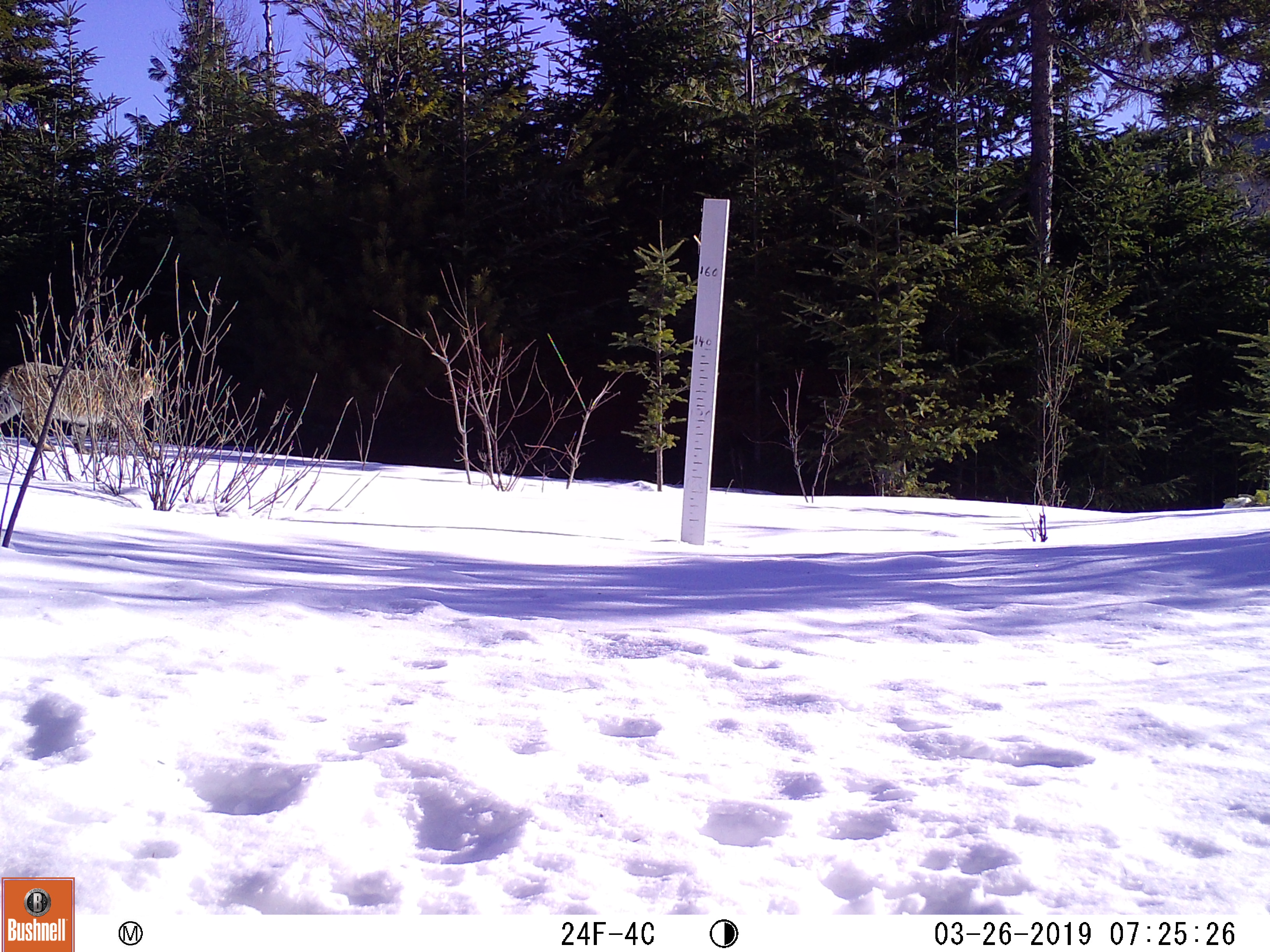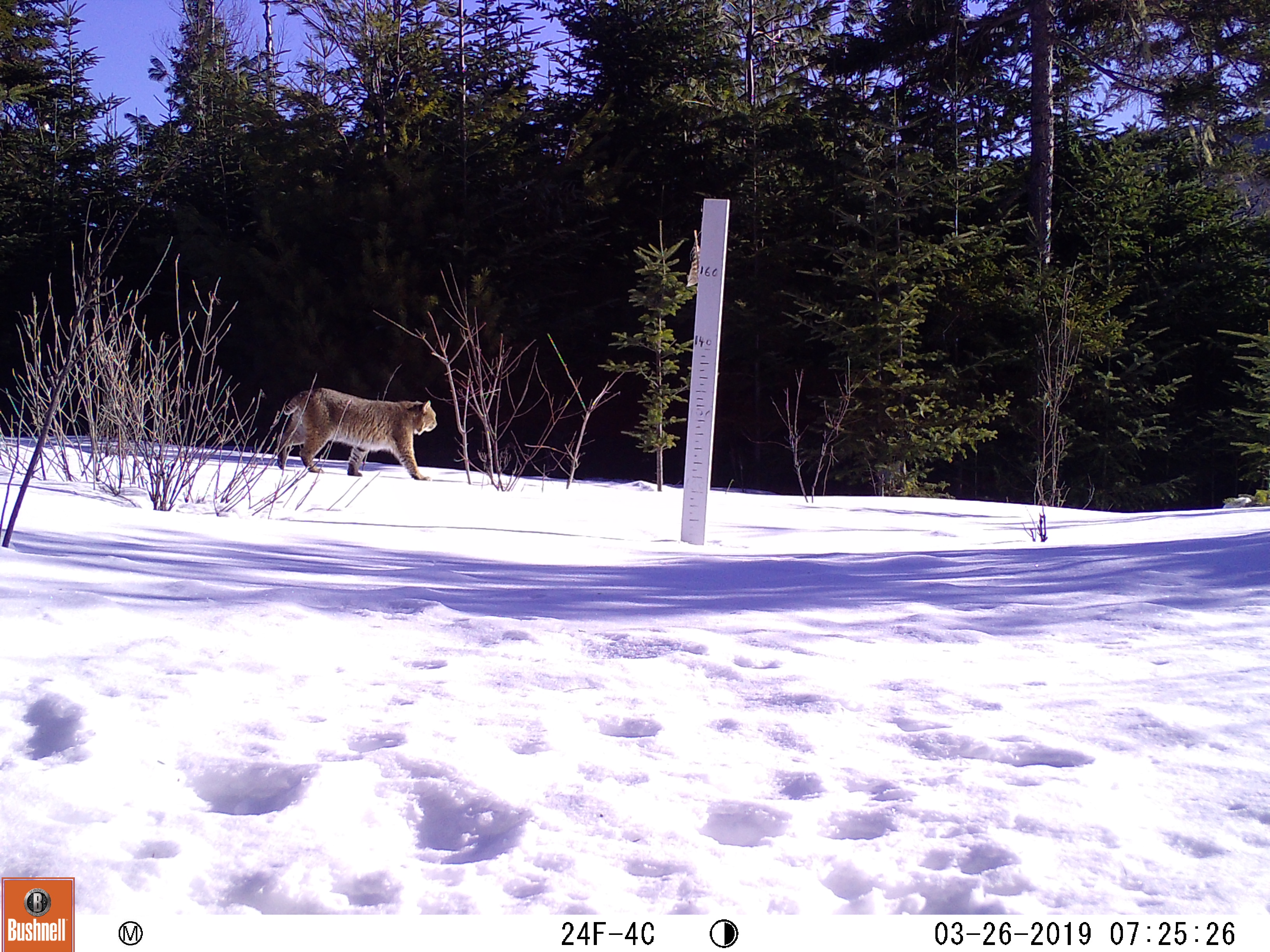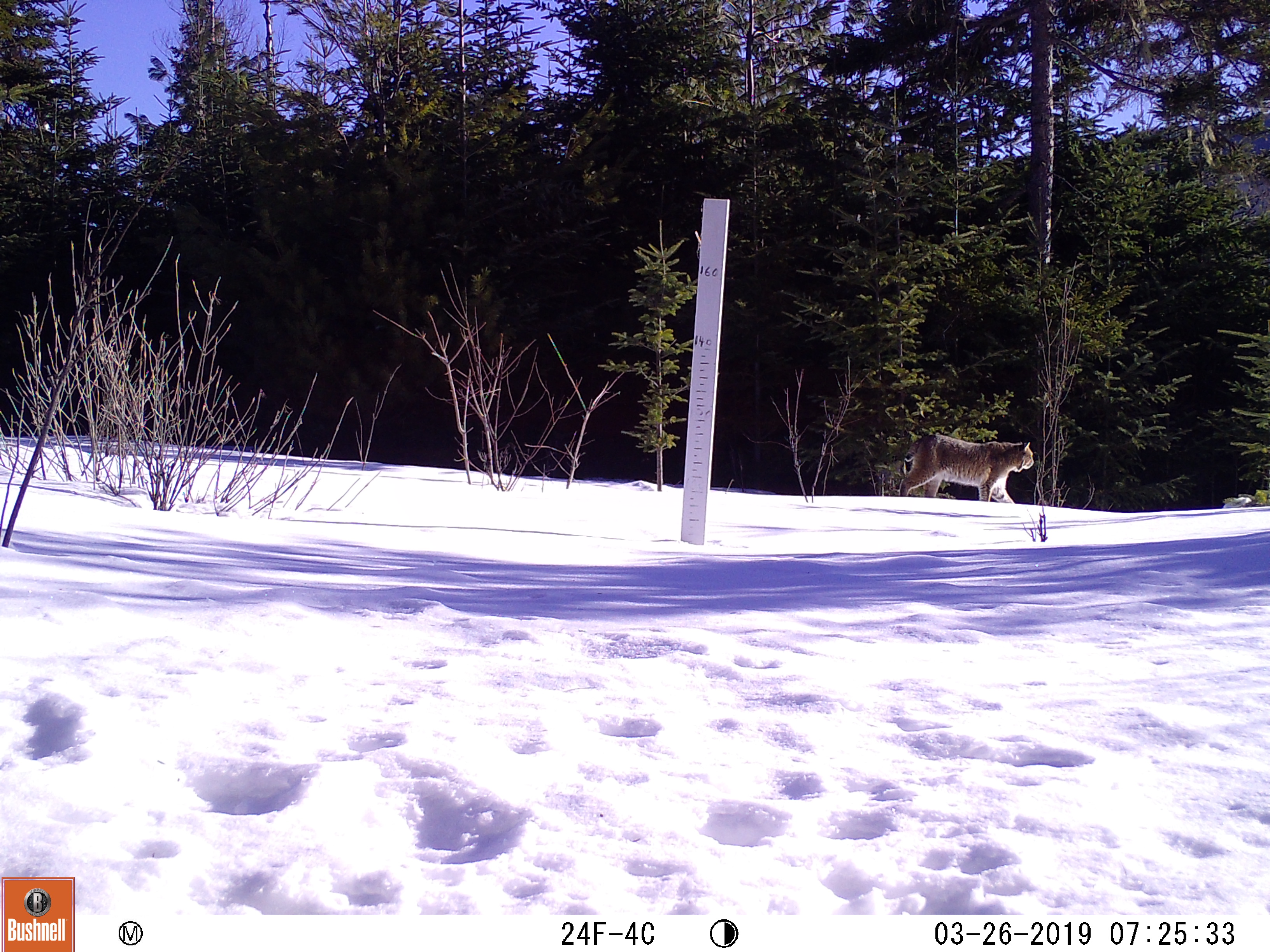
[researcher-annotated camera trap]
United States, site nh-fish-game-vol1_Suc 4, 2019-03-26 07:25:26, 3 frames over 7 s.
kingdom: Animalia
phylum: Chordata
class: Mammalia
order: Carnivora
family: Felidae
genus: Lynx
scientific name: Lynx rufus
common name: bobcat